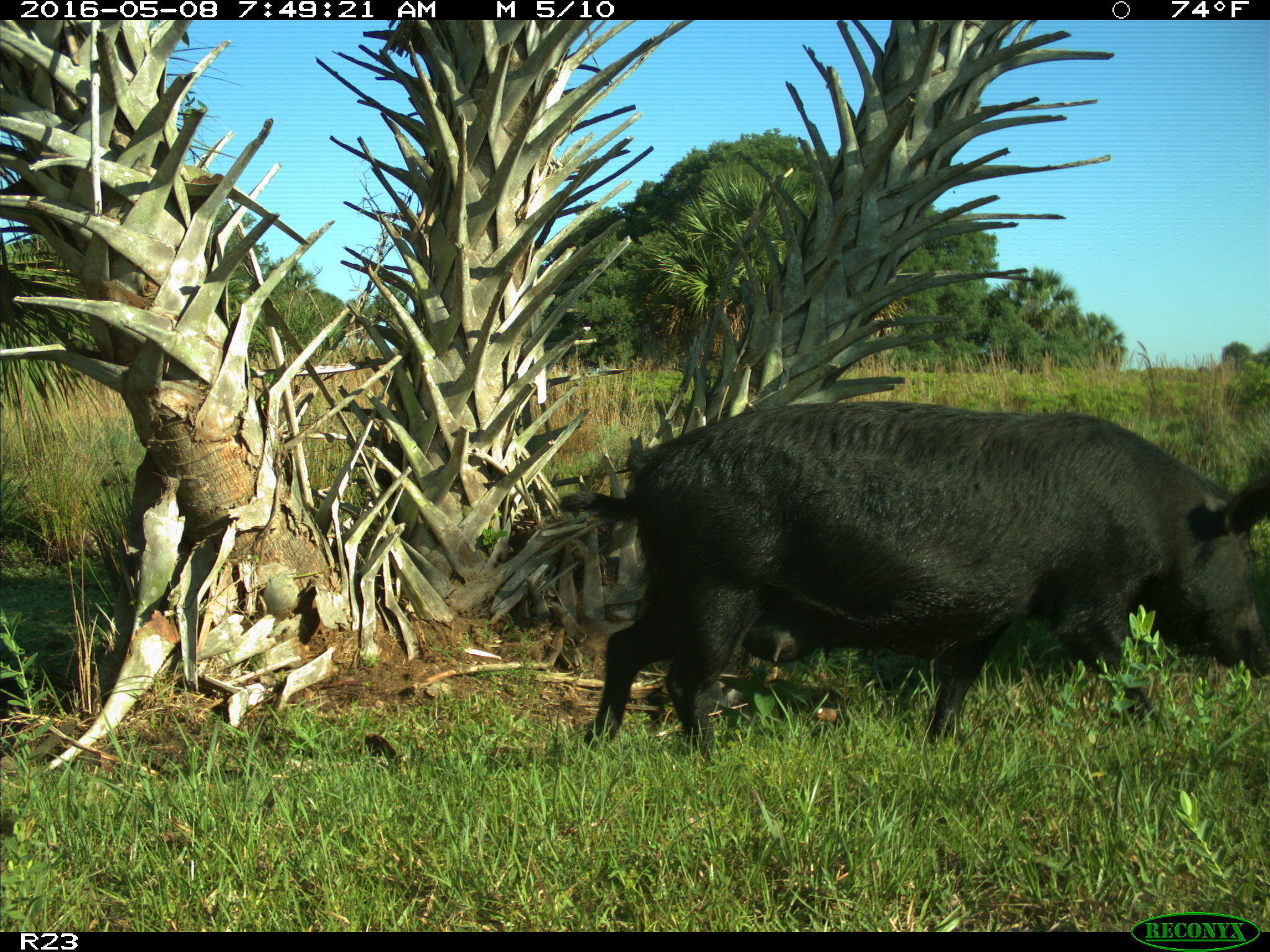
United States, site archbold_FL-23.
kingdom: Animalia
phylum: Chordata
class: Mammalia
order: Artiodactyla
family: Suidae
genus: Sus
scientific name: Sus scrofa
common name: wild boar